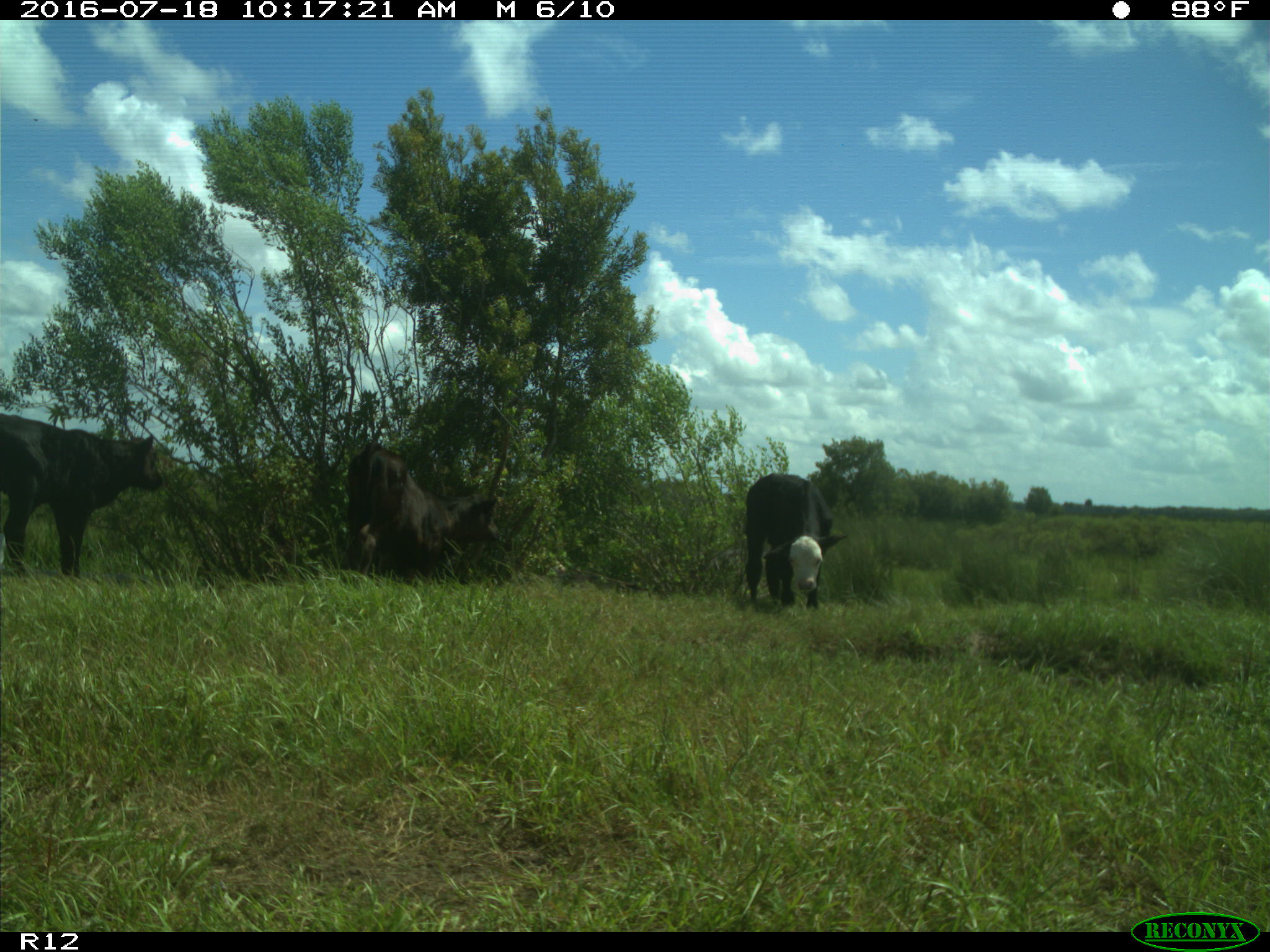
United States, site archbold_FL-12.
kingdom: Animalia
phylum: Chordata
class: Mammalia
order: Artiodactyla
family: Bovidae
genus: Bos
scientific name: Bos taurus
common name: domestic cow